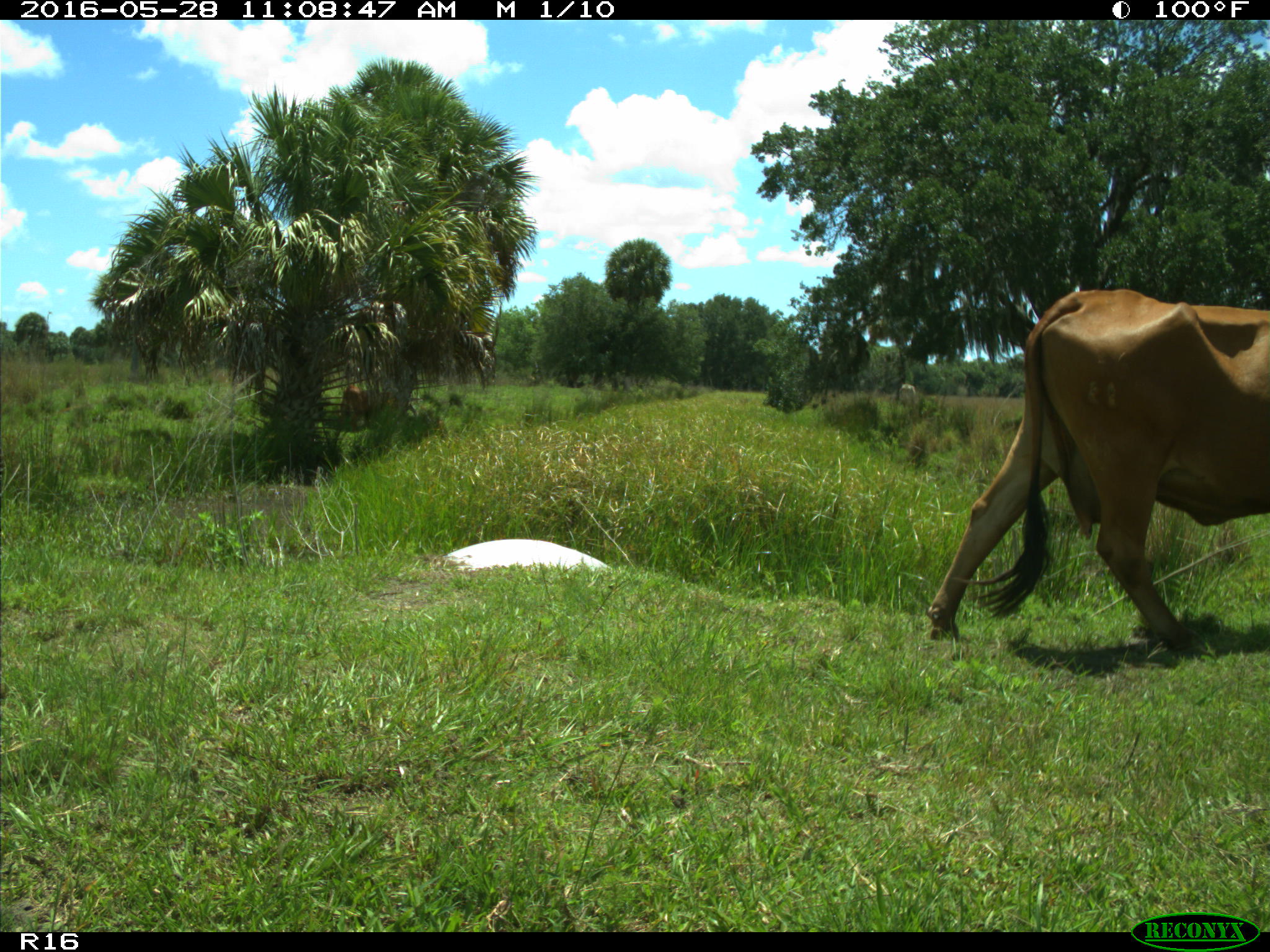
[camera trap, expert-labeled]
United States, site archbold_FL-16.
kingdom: Animalia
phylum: Chordata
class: Mammalia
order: Artiodactyla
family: Bovidae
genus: Bos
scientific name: Bos taurus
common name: domestic cow